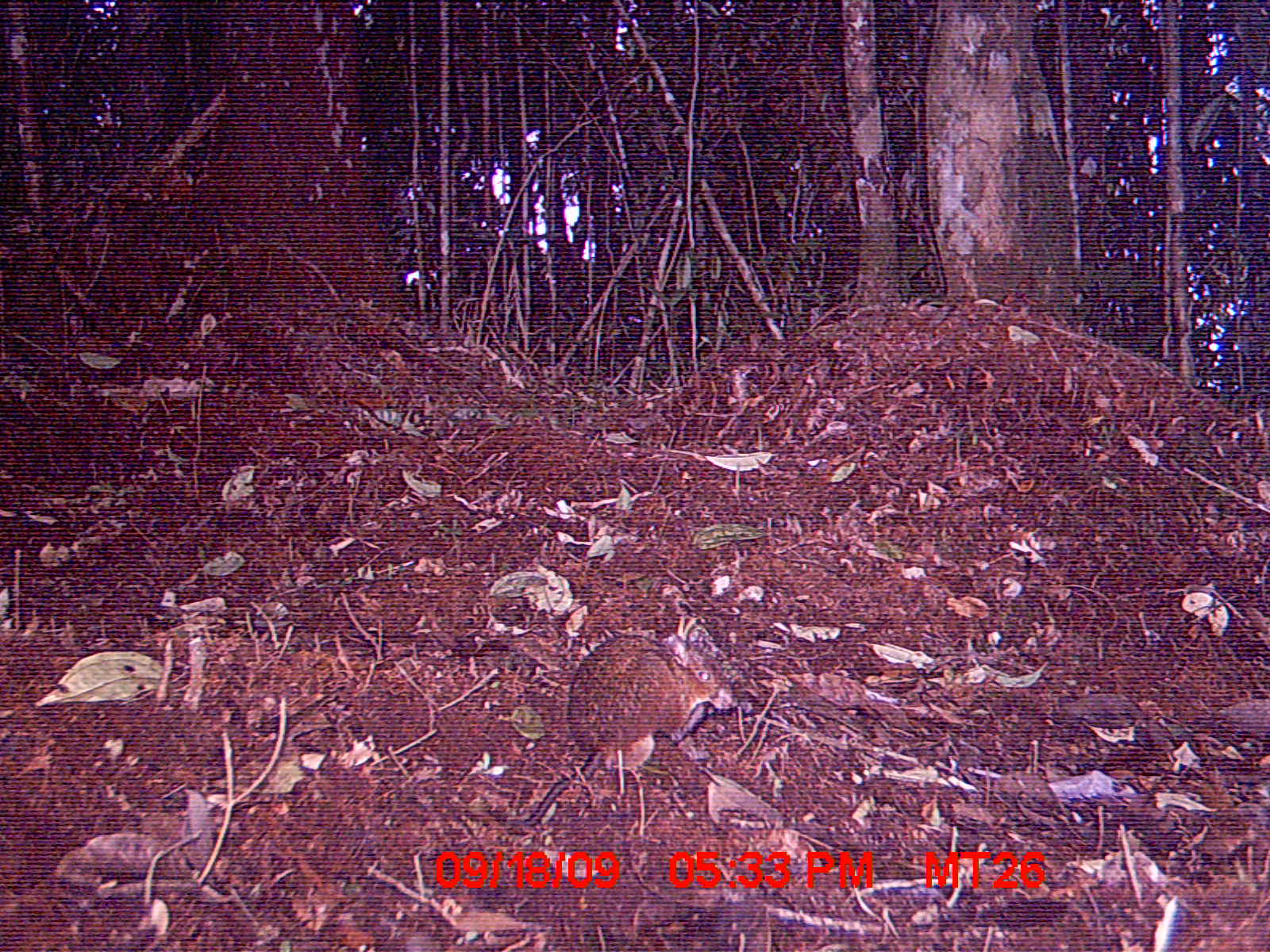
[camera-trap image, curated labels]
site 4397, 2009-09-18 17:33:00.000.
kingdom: Animalia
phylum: Chordata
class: Mammalia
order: Rodentia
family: Nesomyidae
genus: Nesomys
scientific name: Nesomys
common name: nesomys rodents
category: nesomys sp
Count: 1.